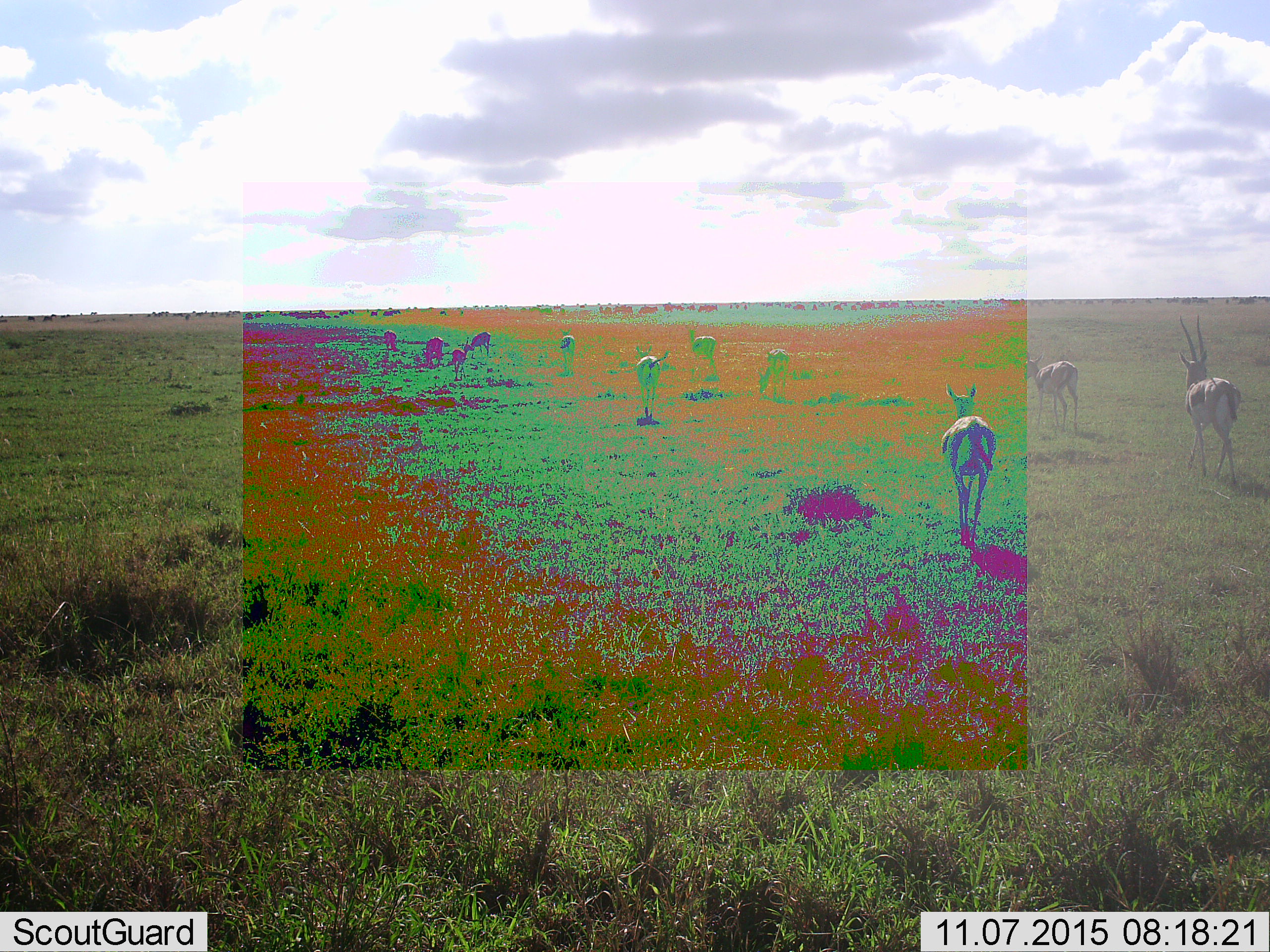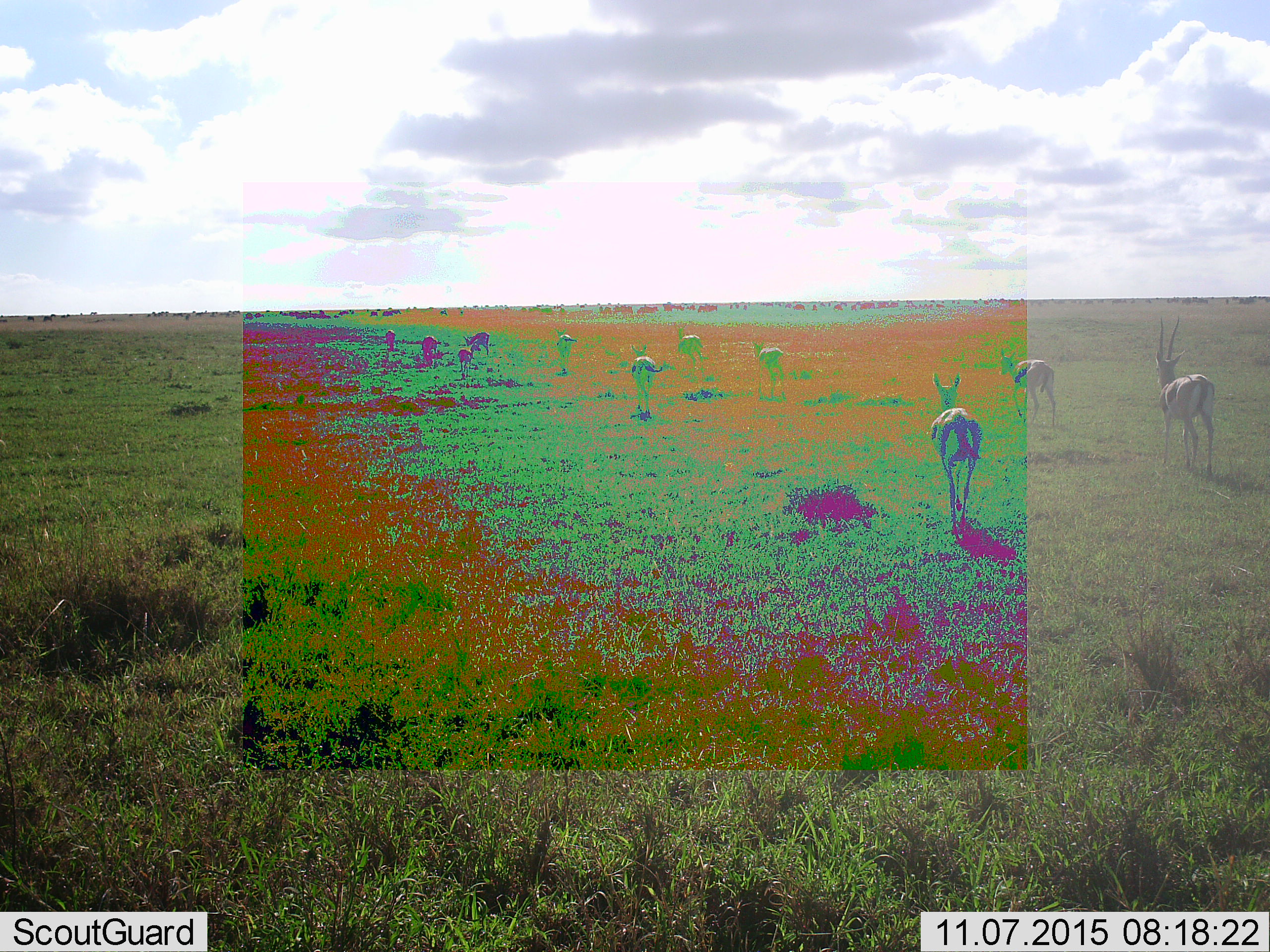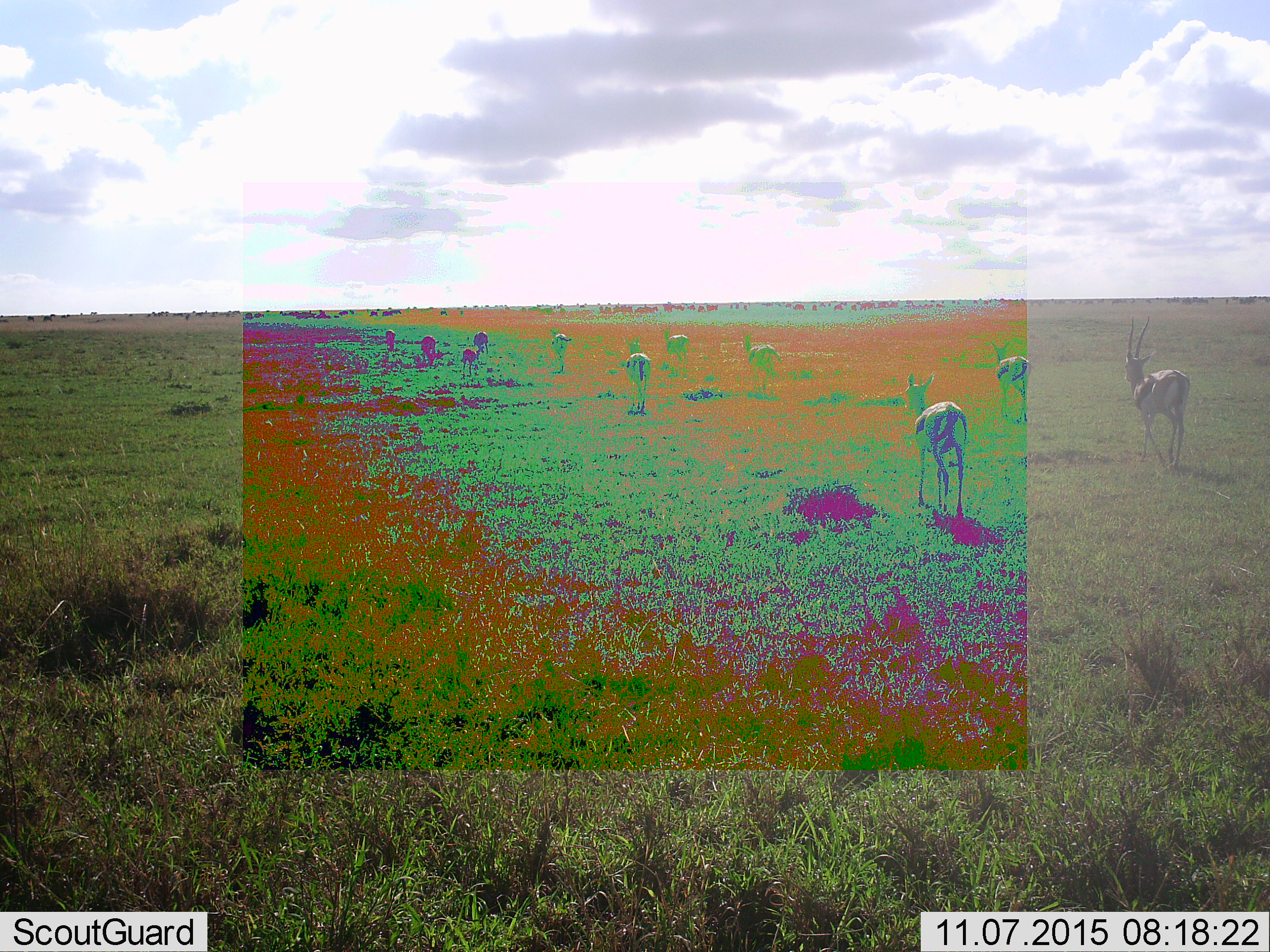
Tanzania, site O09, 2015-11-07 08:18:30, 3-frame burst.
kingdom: Animalia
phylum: Chordata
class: Mammalia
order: Artiodactyla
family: Bovidae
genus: Eudorcas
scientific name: Eudorcas thomsonii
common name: thomson's gazelle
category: gazellethomsons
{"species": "gazellethomsons (thomson's gazelle) (Eudorcas thomsonii)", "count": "11-50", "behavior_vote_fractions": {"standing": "25%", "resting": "0%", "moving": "100%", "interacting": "0%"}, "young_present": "25%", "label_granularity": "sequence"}